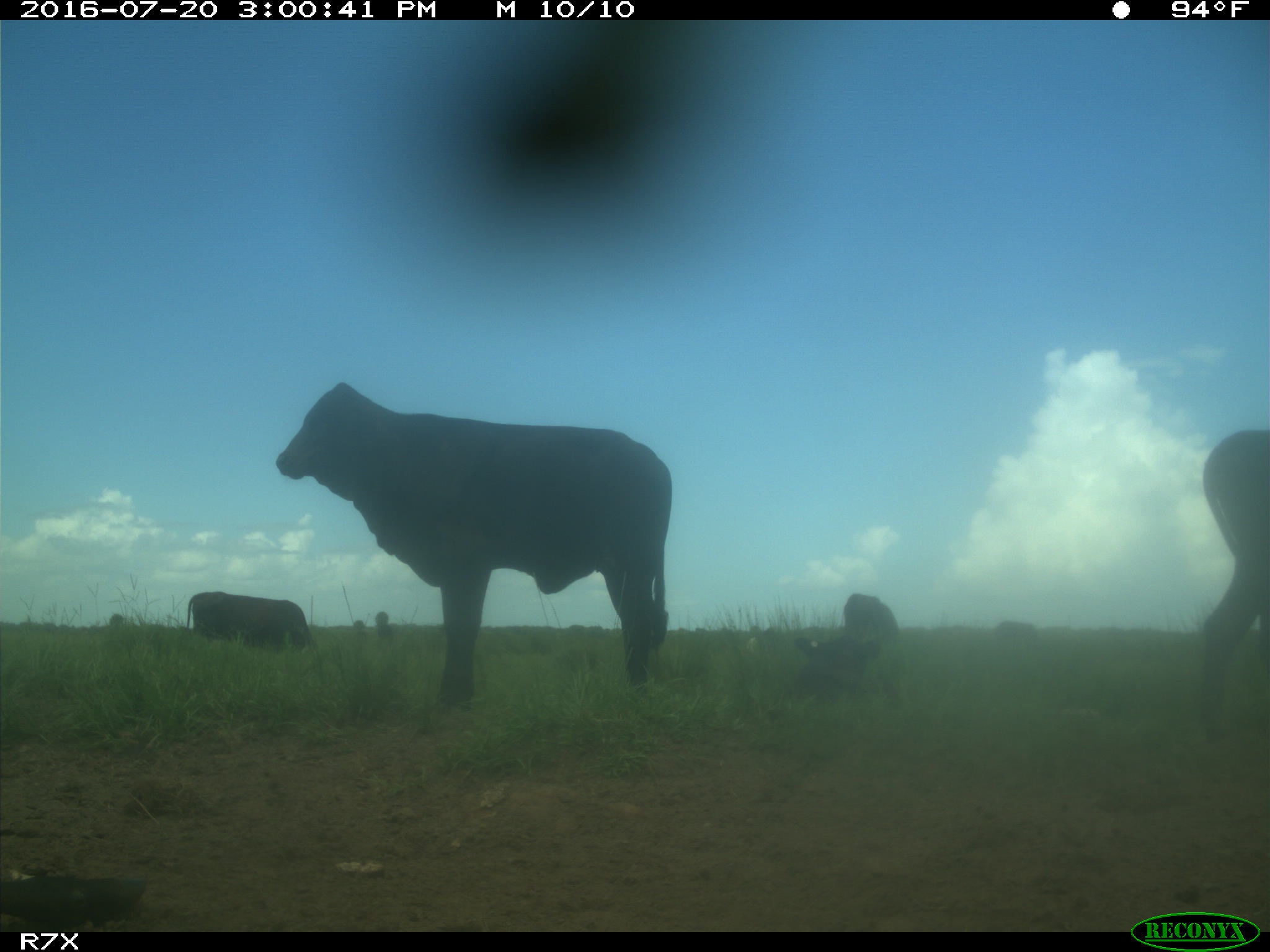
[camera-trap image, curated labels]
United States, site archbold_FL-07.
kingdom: Animalia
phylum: Chordata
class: Mammalia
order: Artiodactyla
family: Bovidae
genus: Bos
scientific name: Bos taurus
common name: domestic cow